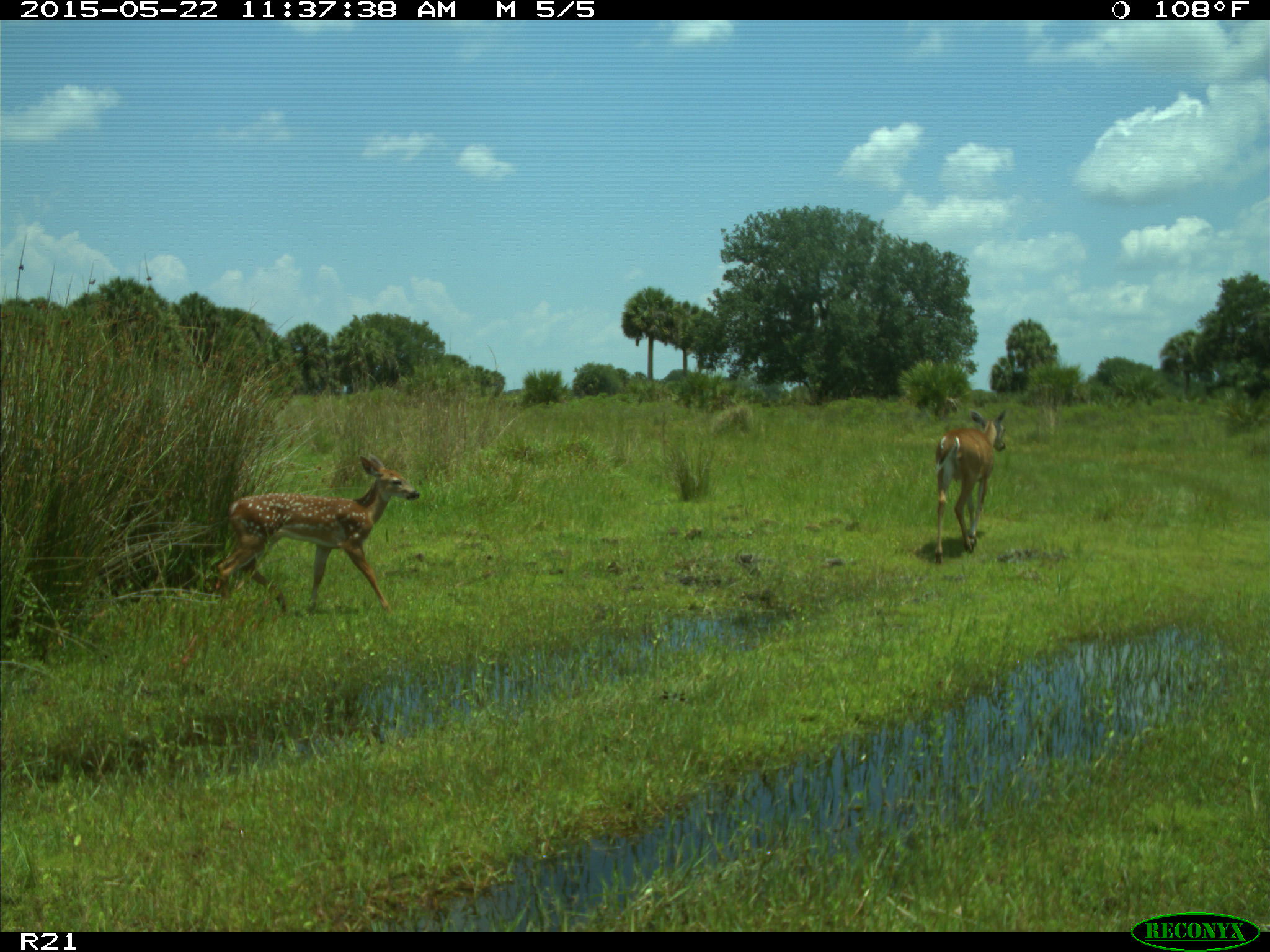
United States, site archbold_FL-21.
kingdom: Animalia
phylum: Chordata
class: Mammalia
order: Artiodactyla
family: Cervidae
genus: Odocoileus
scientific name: Odocoileus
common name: deer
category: unidentified deer